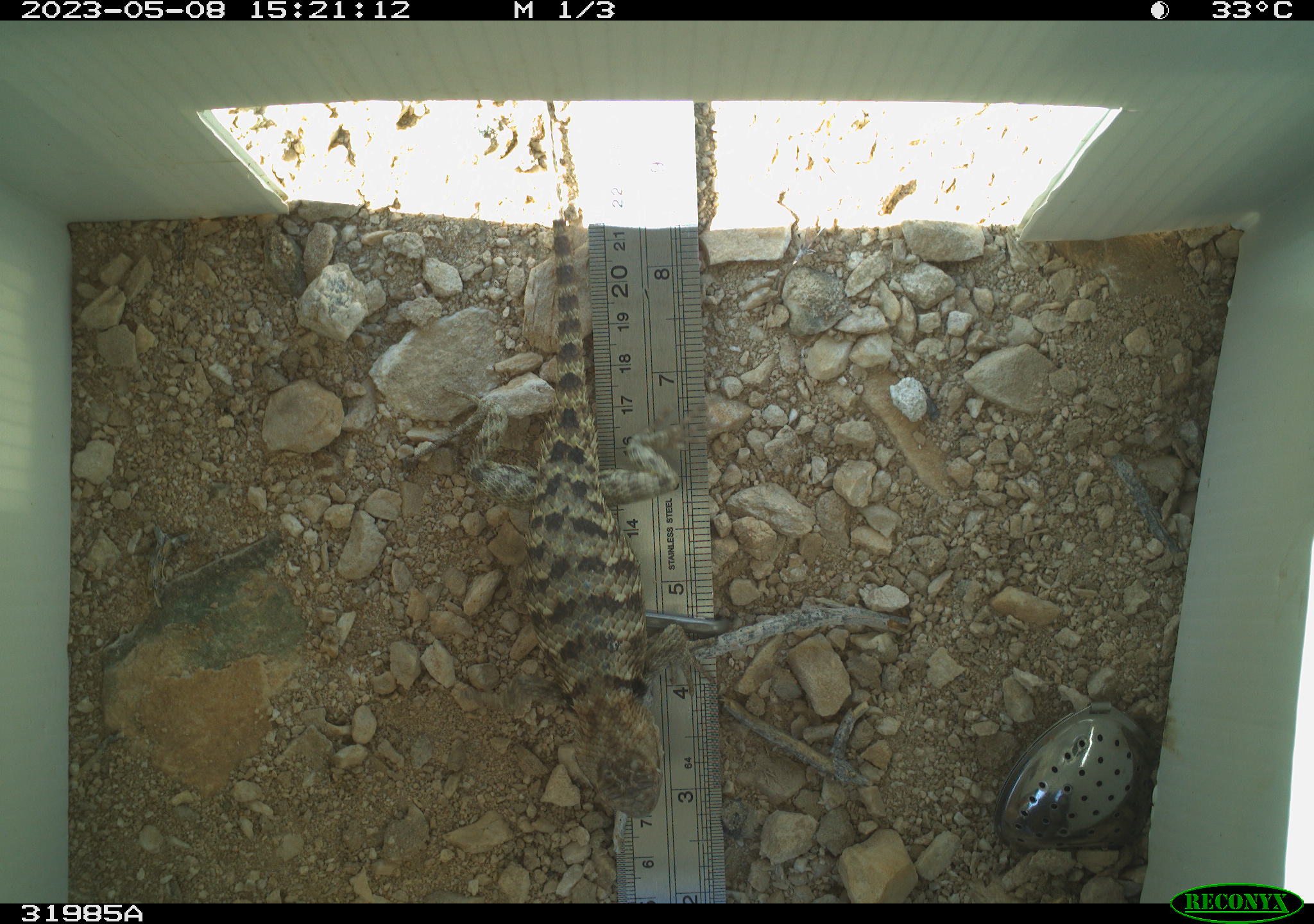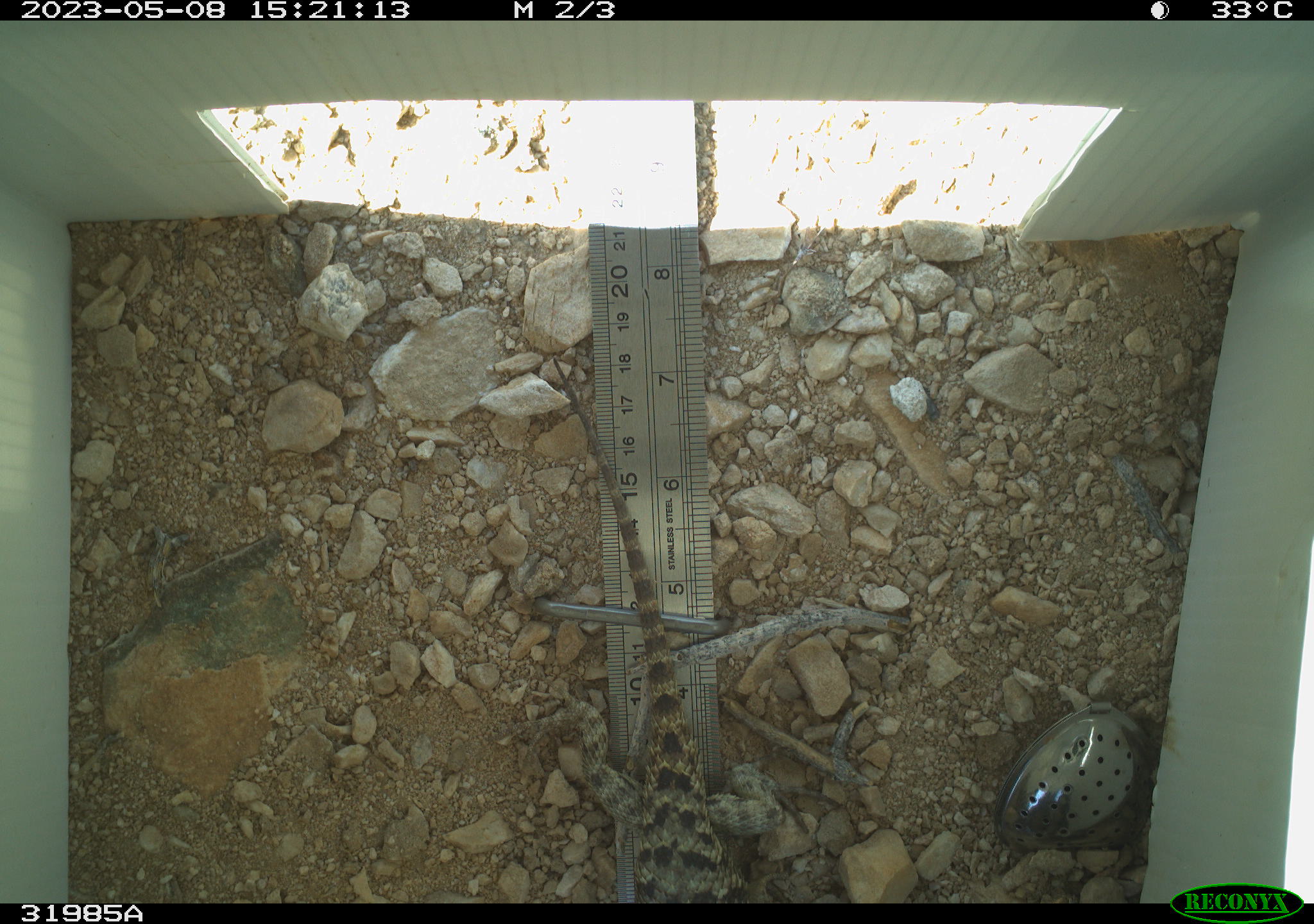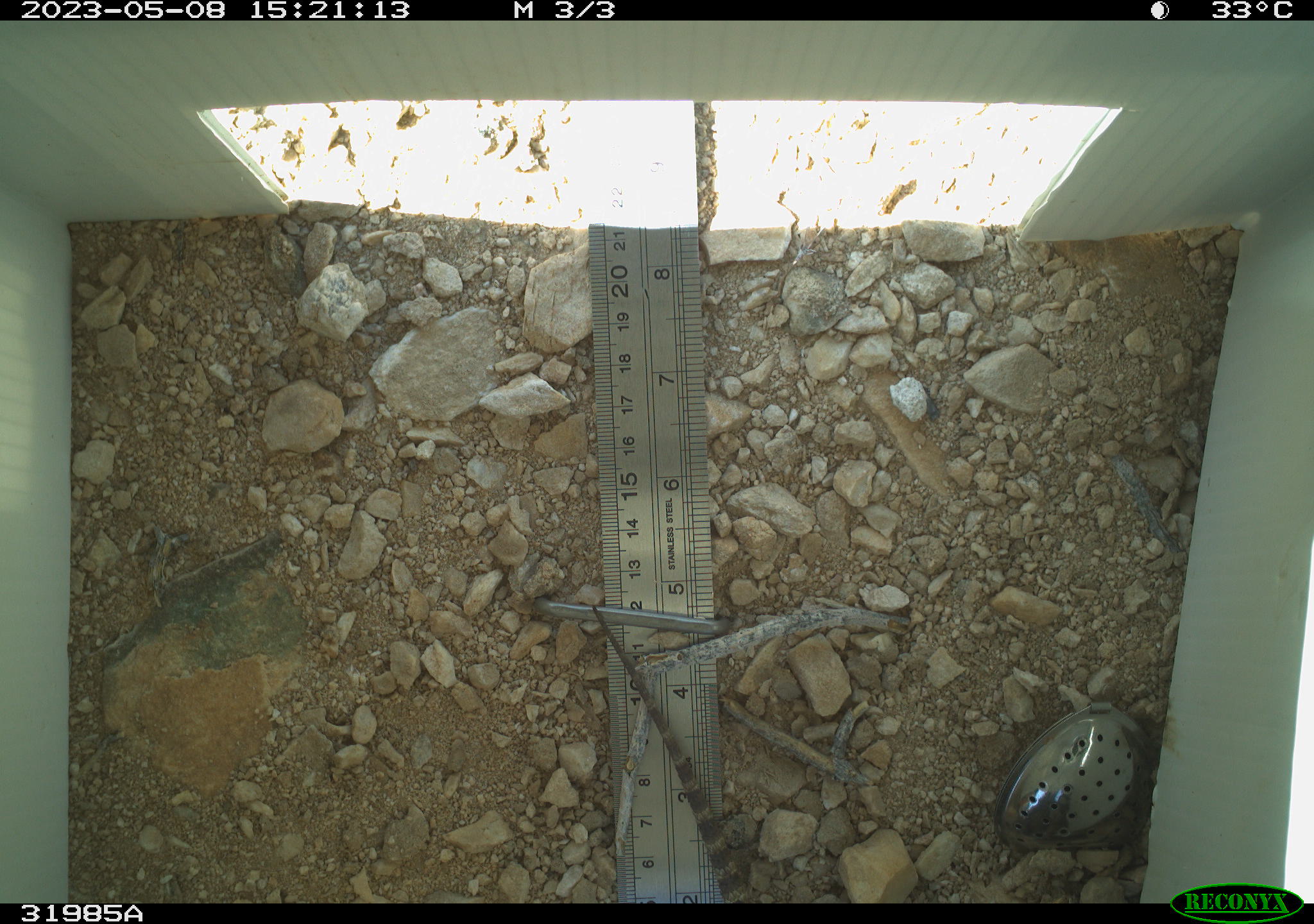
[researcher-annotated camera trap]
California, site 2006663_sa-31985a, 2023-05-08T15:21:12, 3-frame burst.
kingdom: Animalia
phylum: Chordata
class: Reptilia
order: Squamata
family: Phrynosomatidae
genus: Sceloporus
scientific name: Sceloporus uniformis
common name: yellow-backed spiny lizard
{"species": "yellow-backed spiny lizard (Sceloporus uniformis)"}